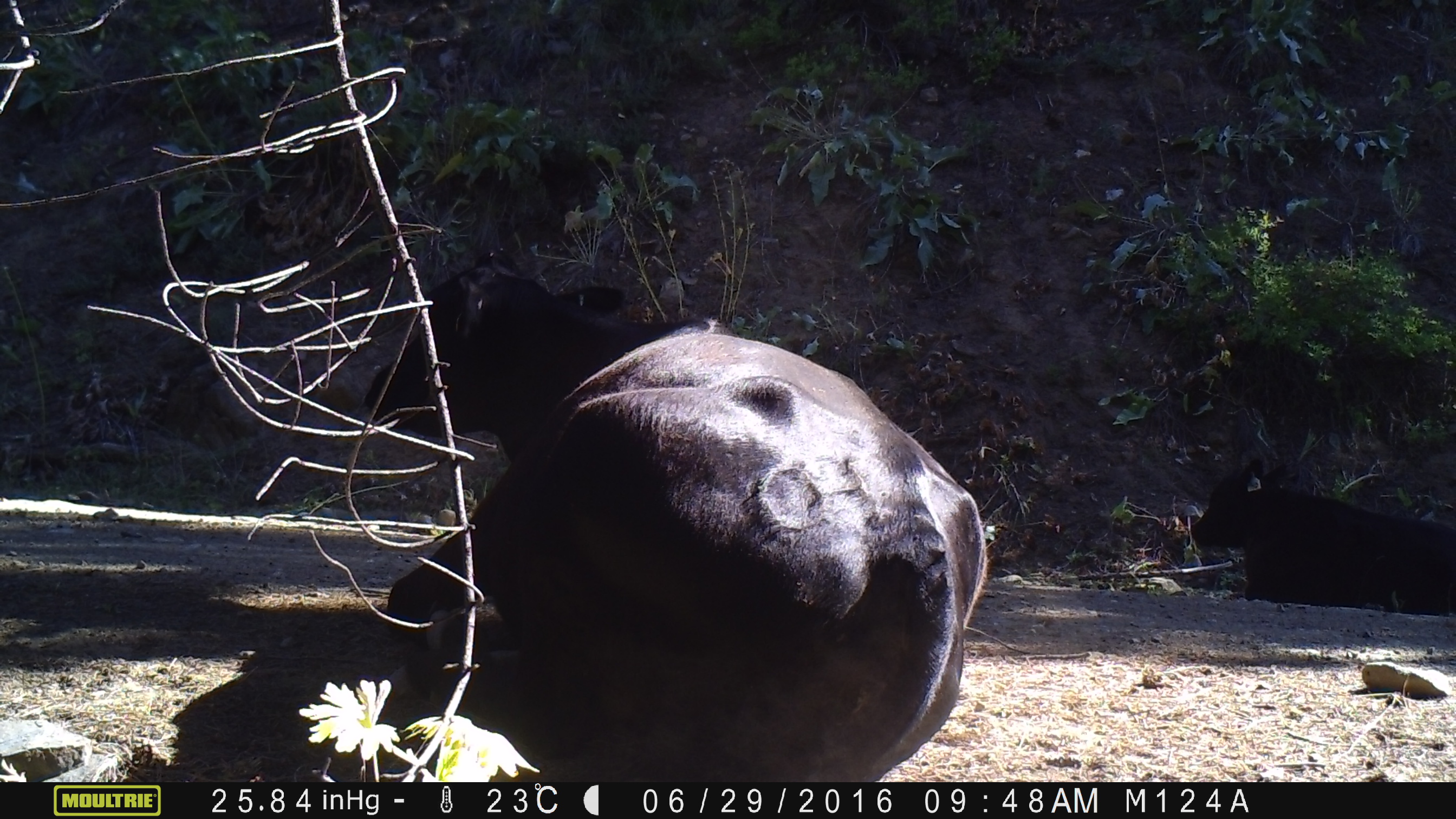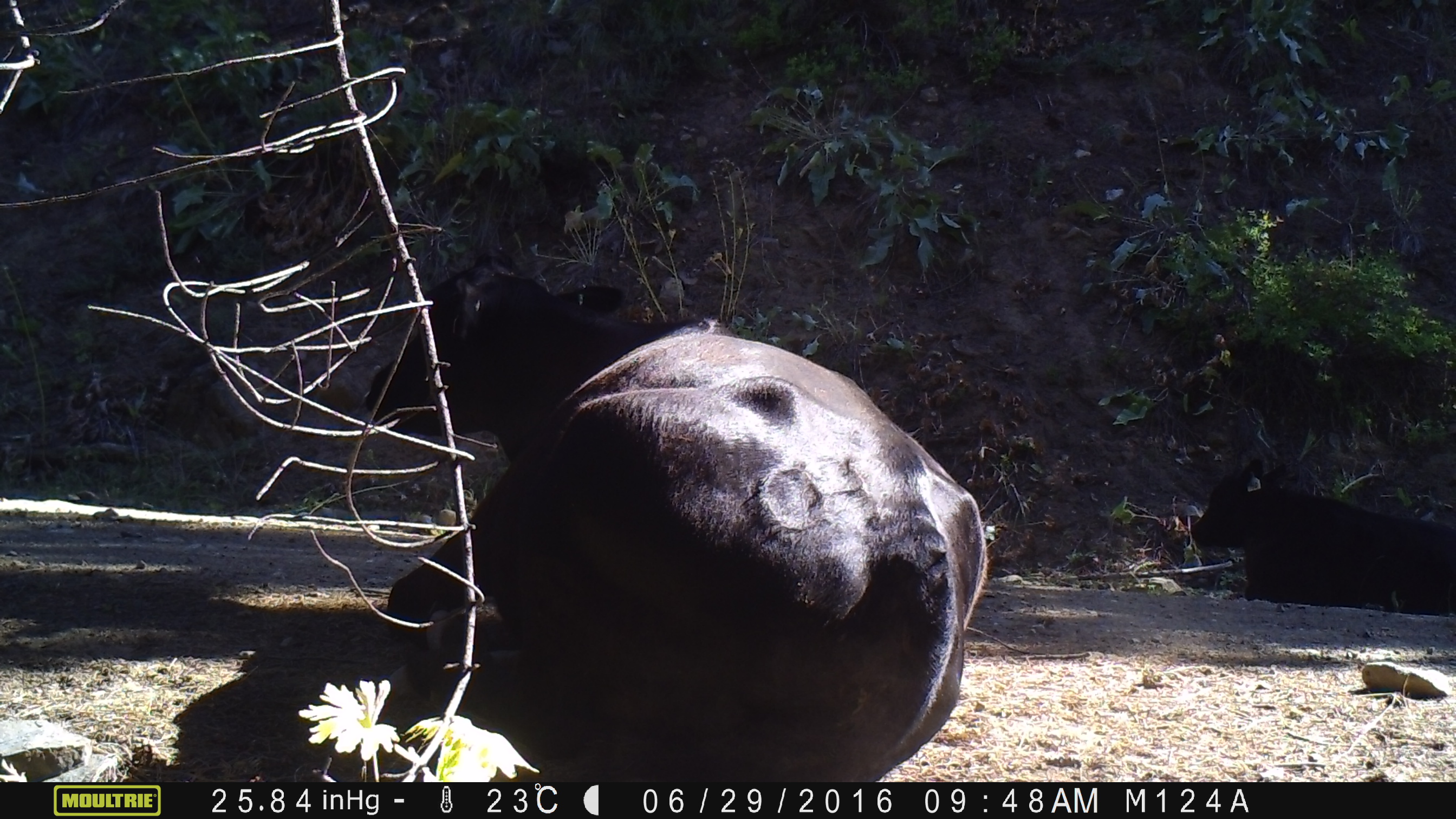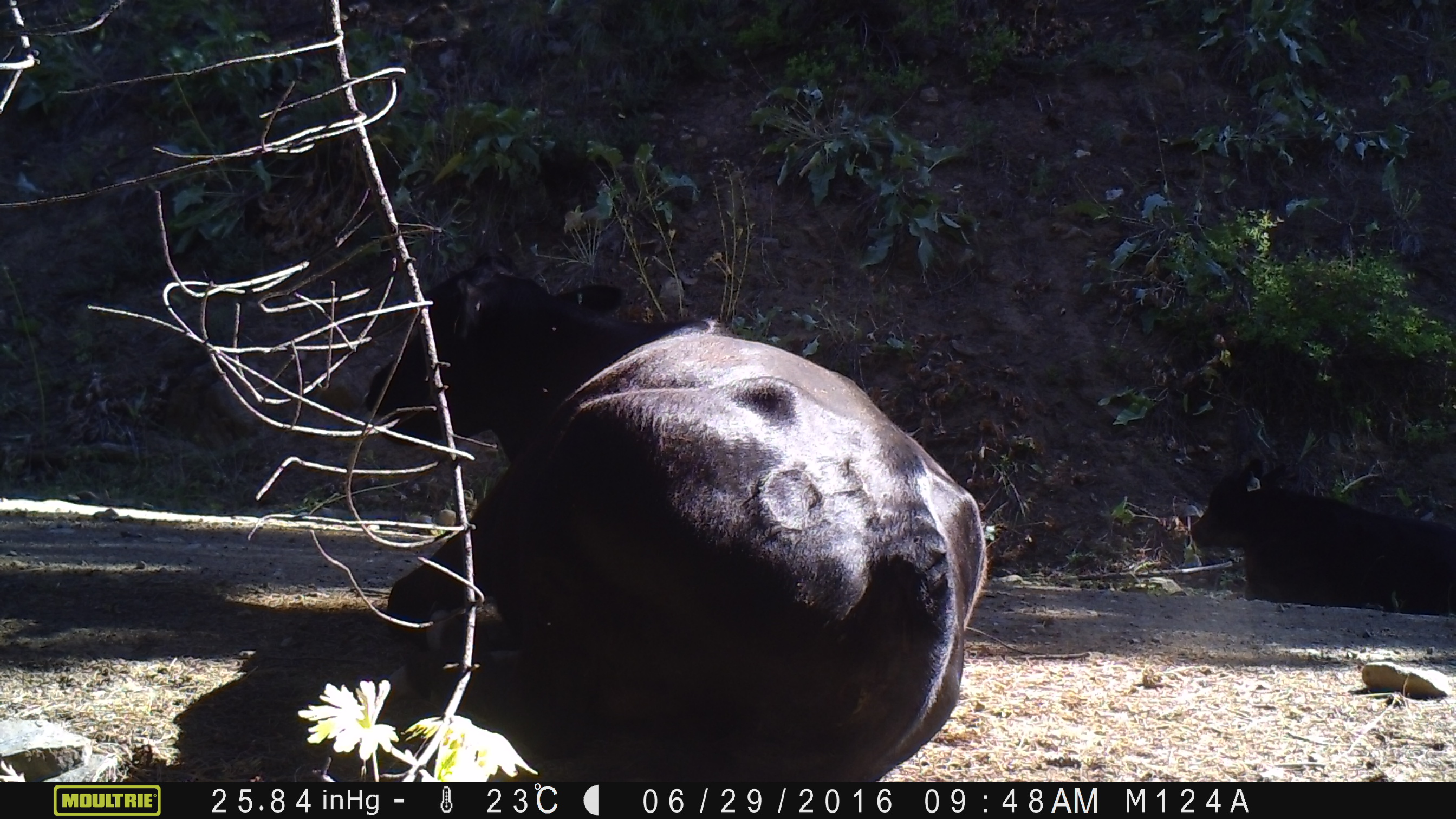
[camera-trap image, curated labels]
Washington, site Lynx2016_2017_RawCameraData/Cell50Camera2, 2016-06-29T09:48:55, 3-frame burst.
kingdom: Animalia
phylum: Chordata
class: Mammalia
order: Artiodactyla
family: Bovidae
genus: Bos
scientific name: Bos taurus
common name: domestic cattle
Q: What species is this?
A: Domestic cattle (Bos taurus).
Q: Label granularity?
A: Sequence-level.